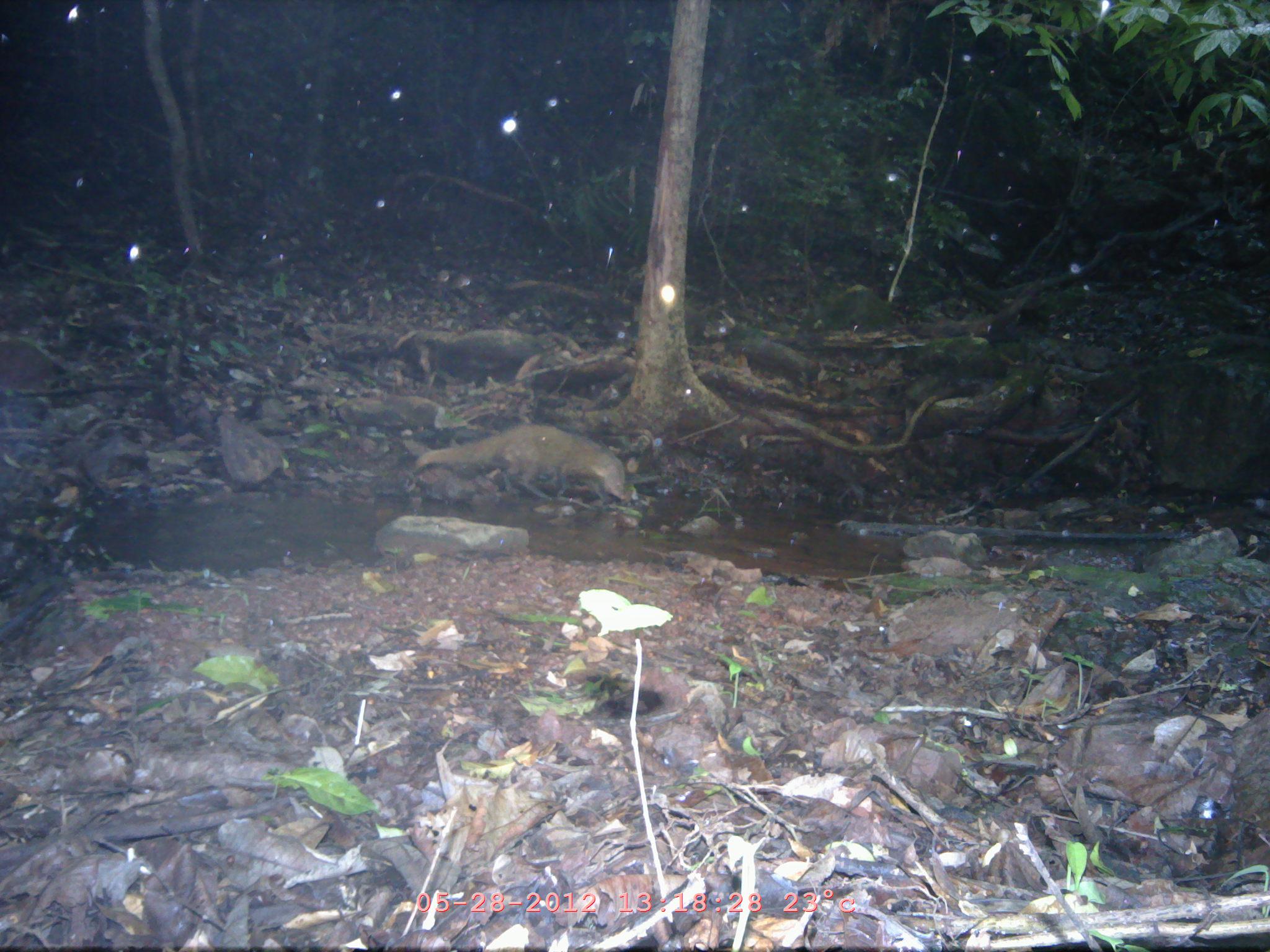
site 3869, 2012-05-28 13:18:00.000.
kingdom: Animalia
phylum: Chordata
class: Mammalia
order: Carnivora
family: Herpestidae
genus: Urva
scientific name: Urva urva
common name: crab-eating mongoose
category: herpestes urva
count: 1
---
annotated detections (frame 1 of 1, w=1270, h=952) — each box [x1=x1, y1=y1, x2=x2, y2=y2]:
herpestes urva: [x1=414, y1=423, x2=631, y2=501]